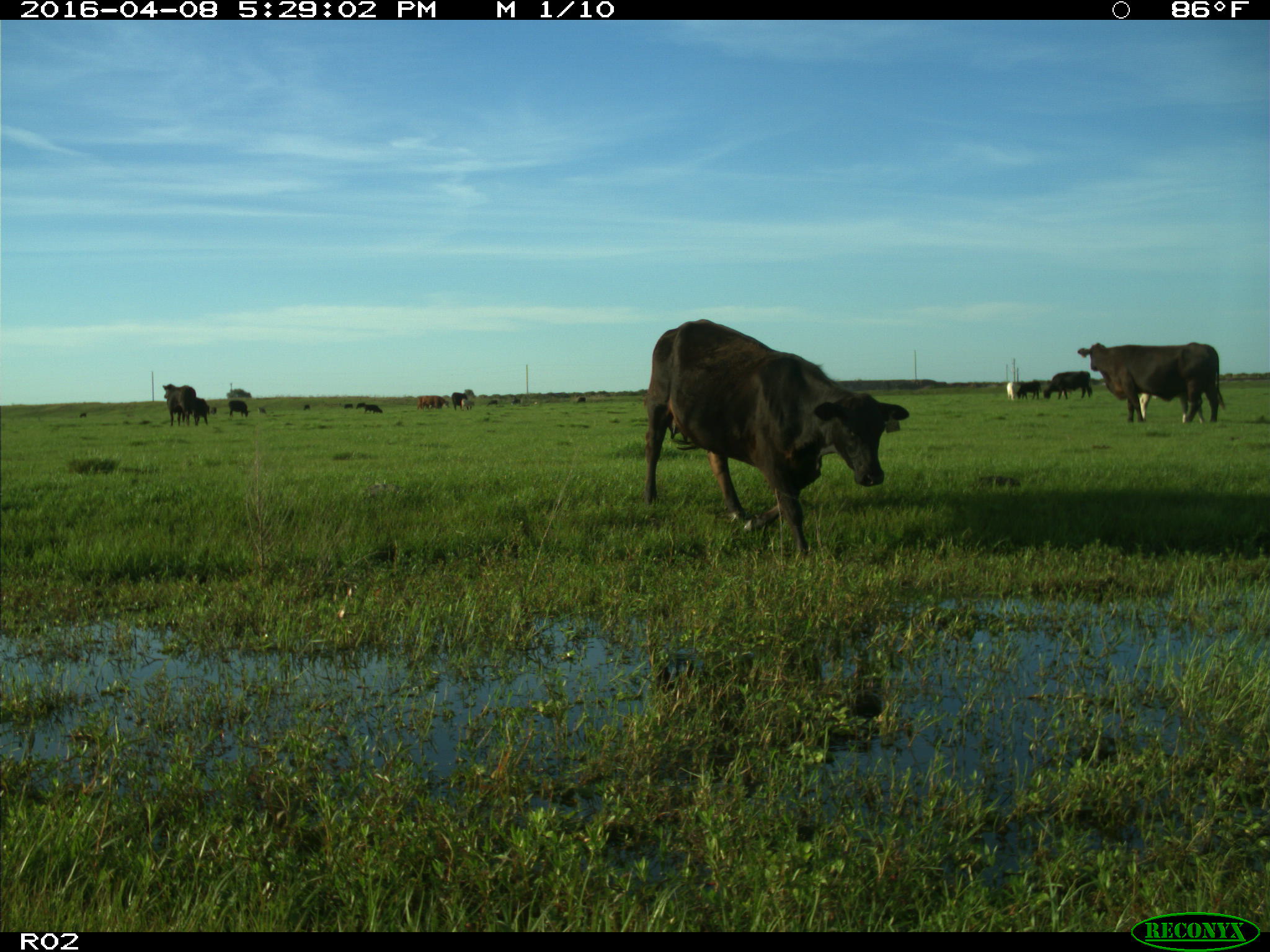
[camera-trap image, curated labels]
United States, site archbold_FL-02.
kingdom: Animalia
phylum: Chordata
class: Mammalia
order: Artiodactyla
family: Bovidae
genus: Bos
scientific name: Bos taurus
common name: domestic cow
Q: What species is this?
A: Bos taurus (domestic cow).